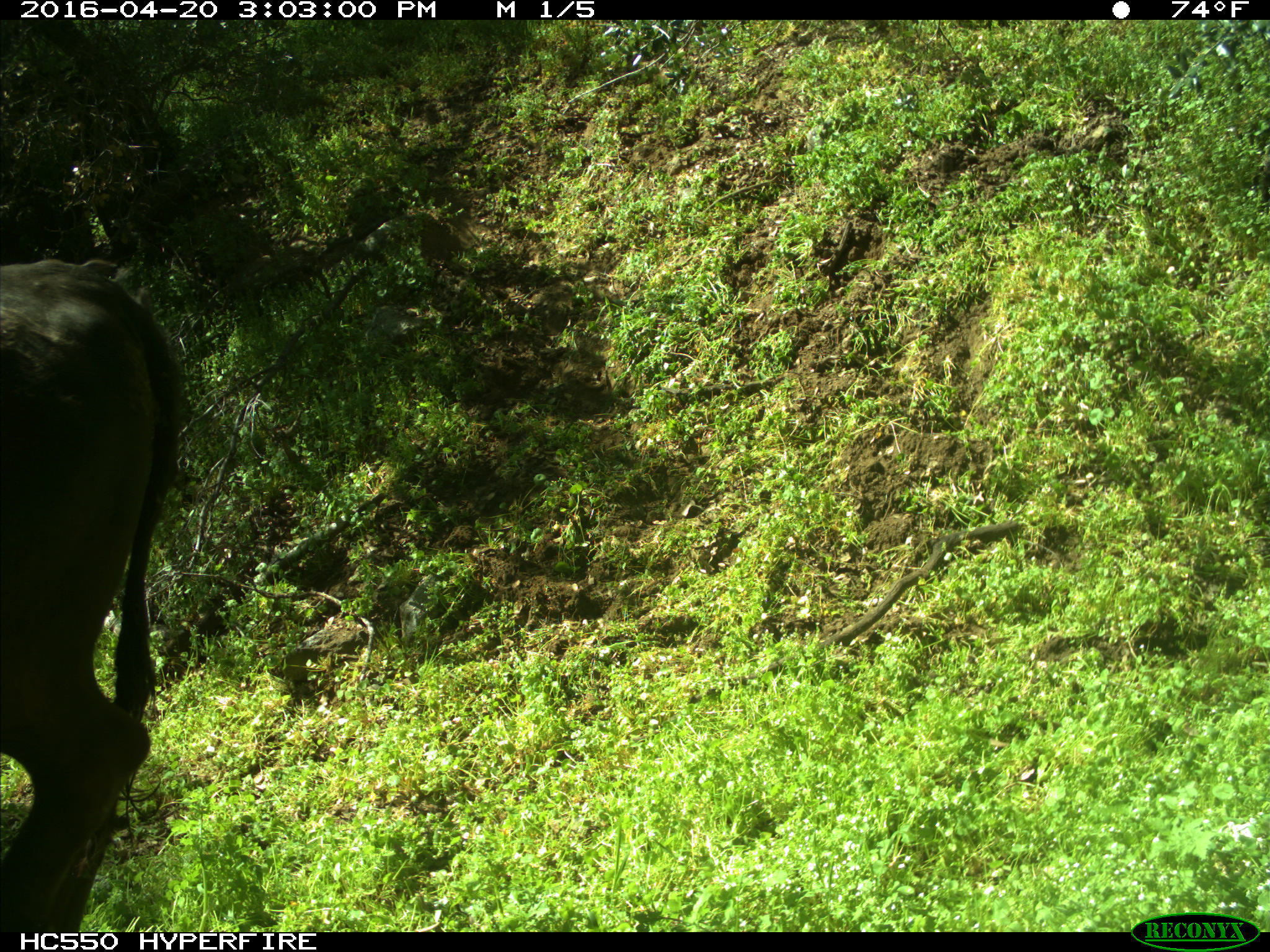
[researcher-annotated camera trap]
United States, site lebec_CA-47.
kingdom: Animalia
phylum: Chordata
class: Mammalia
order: Artiodactyla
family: Bovidae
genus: Bos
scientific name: Bos taurus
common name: domestic cow